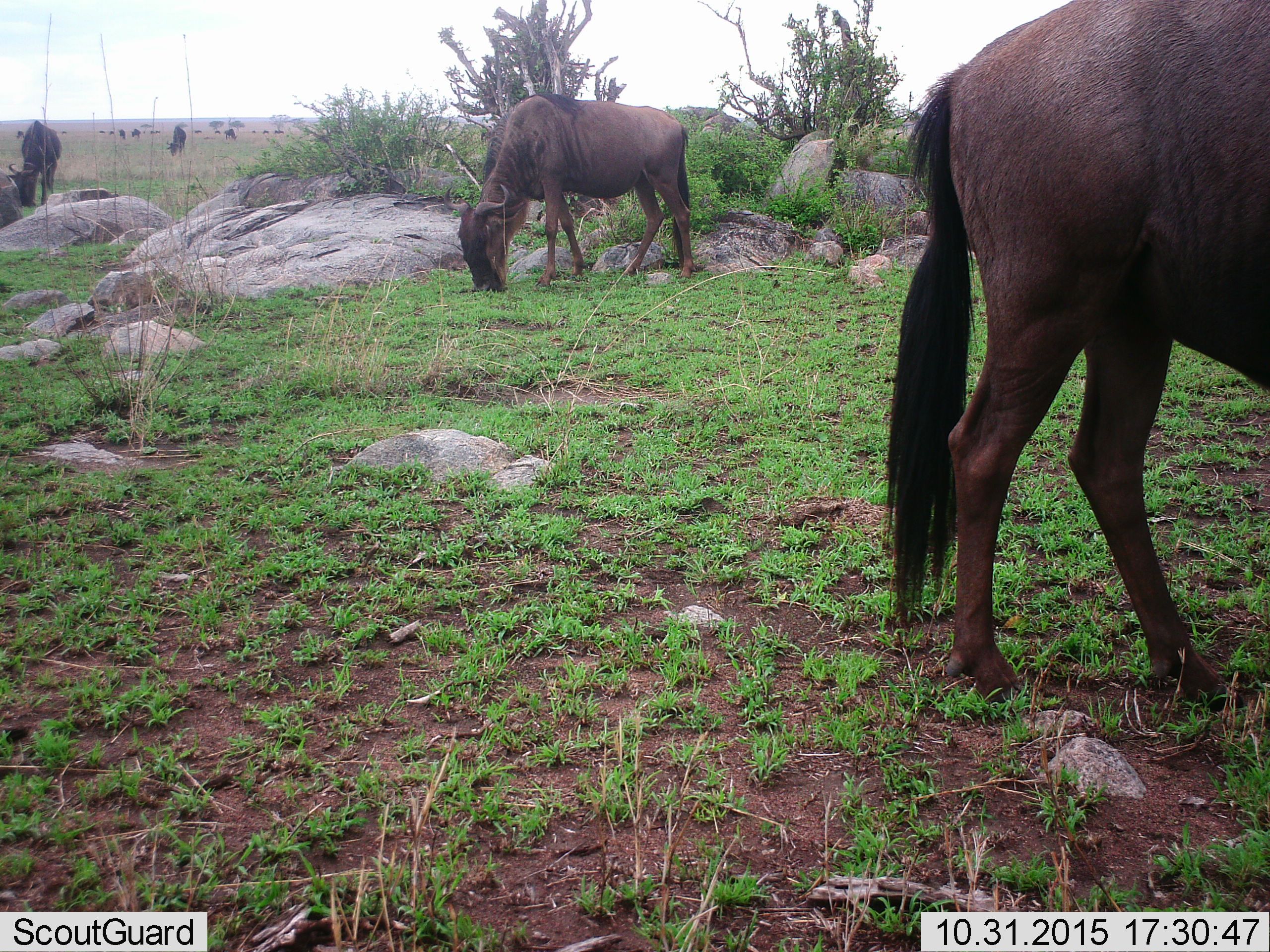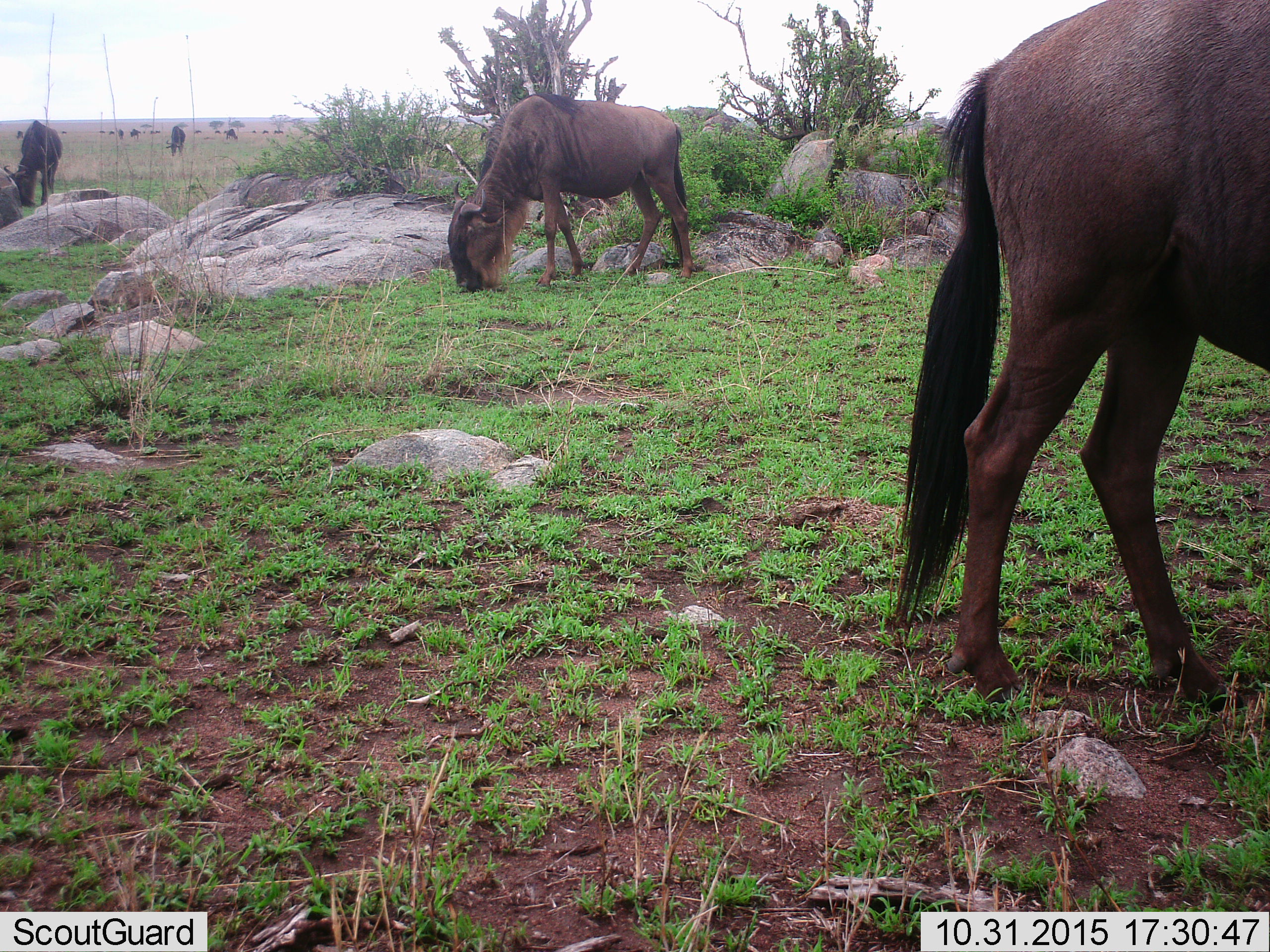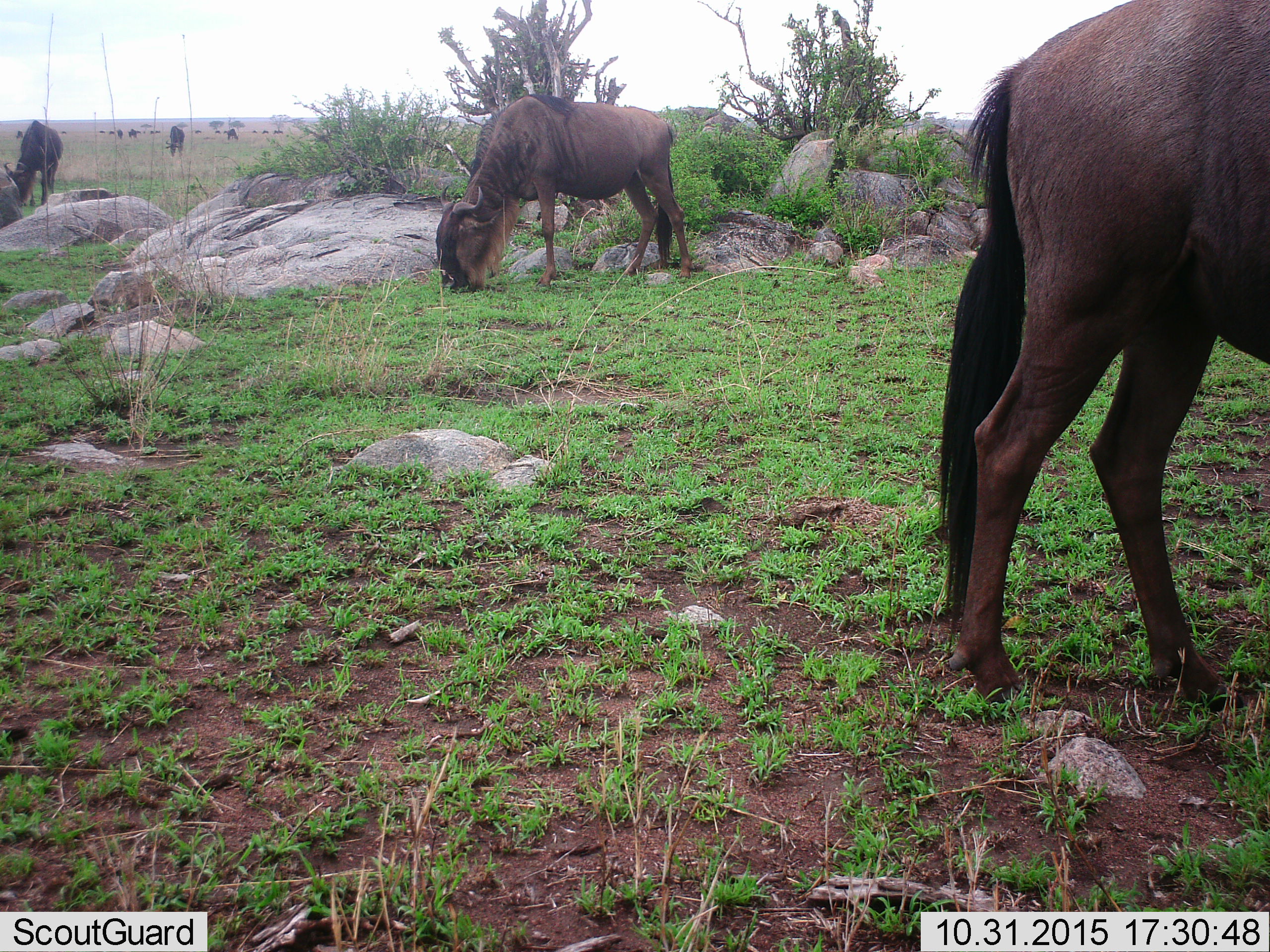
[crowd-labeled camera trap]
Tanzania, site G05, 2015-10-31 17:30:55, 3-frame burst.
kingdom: Animalia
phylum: Chordata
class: Mammalia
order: Artiodactyla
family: Bovidae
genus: Connochaetes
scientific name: Connochaetes taurinus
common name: blue wildebeest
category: wildebeest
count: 11-50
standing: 40%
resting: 0%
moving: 10%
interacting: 0%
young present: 0%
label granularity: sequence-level